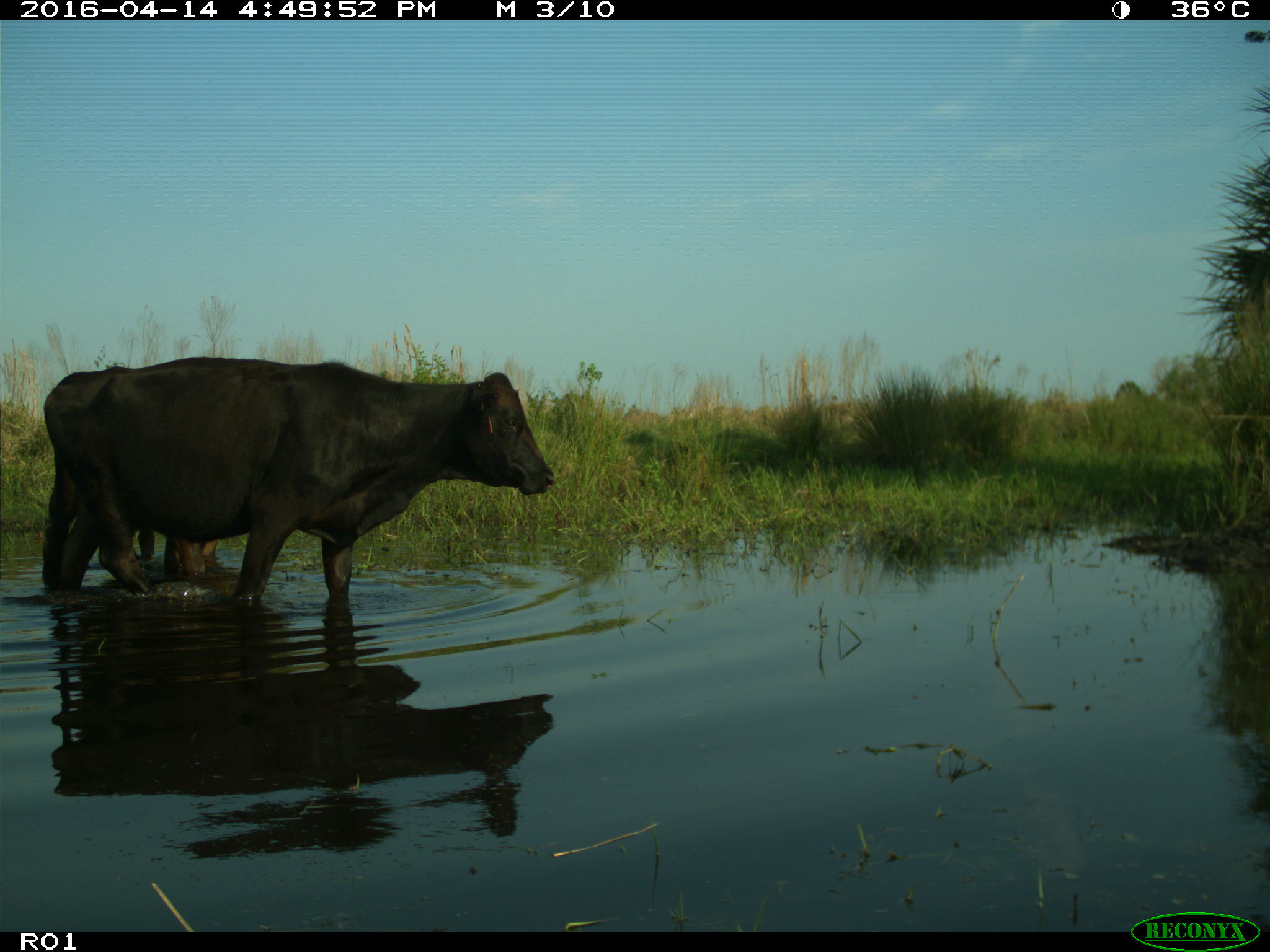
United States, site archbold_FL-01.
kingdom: Animalia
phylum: Chordata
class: Mammalia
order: Artiodactyla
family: Bovidae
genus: Bos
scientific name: Bos taurus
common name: domestic cow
Bos taurus (domestic cow).